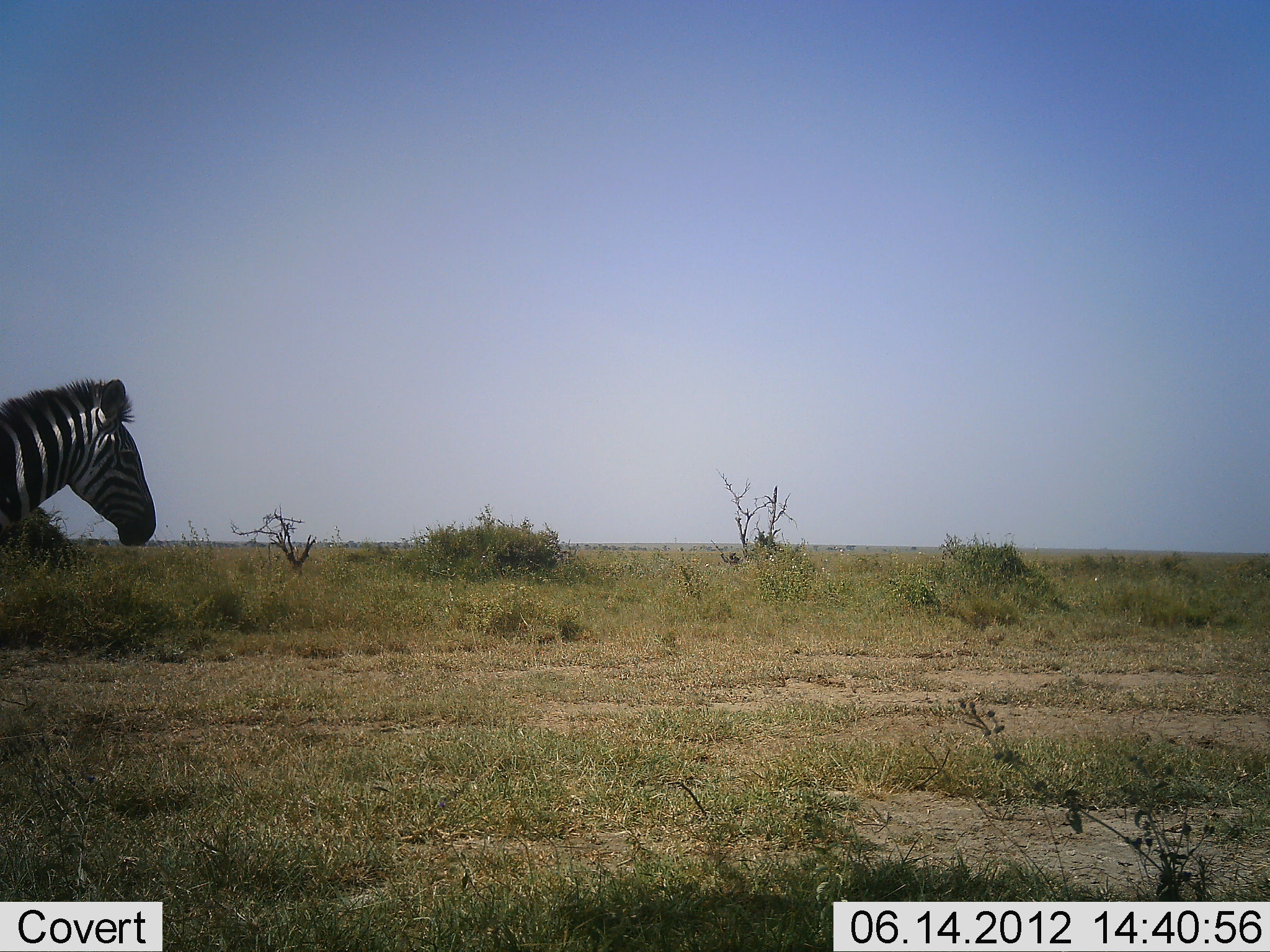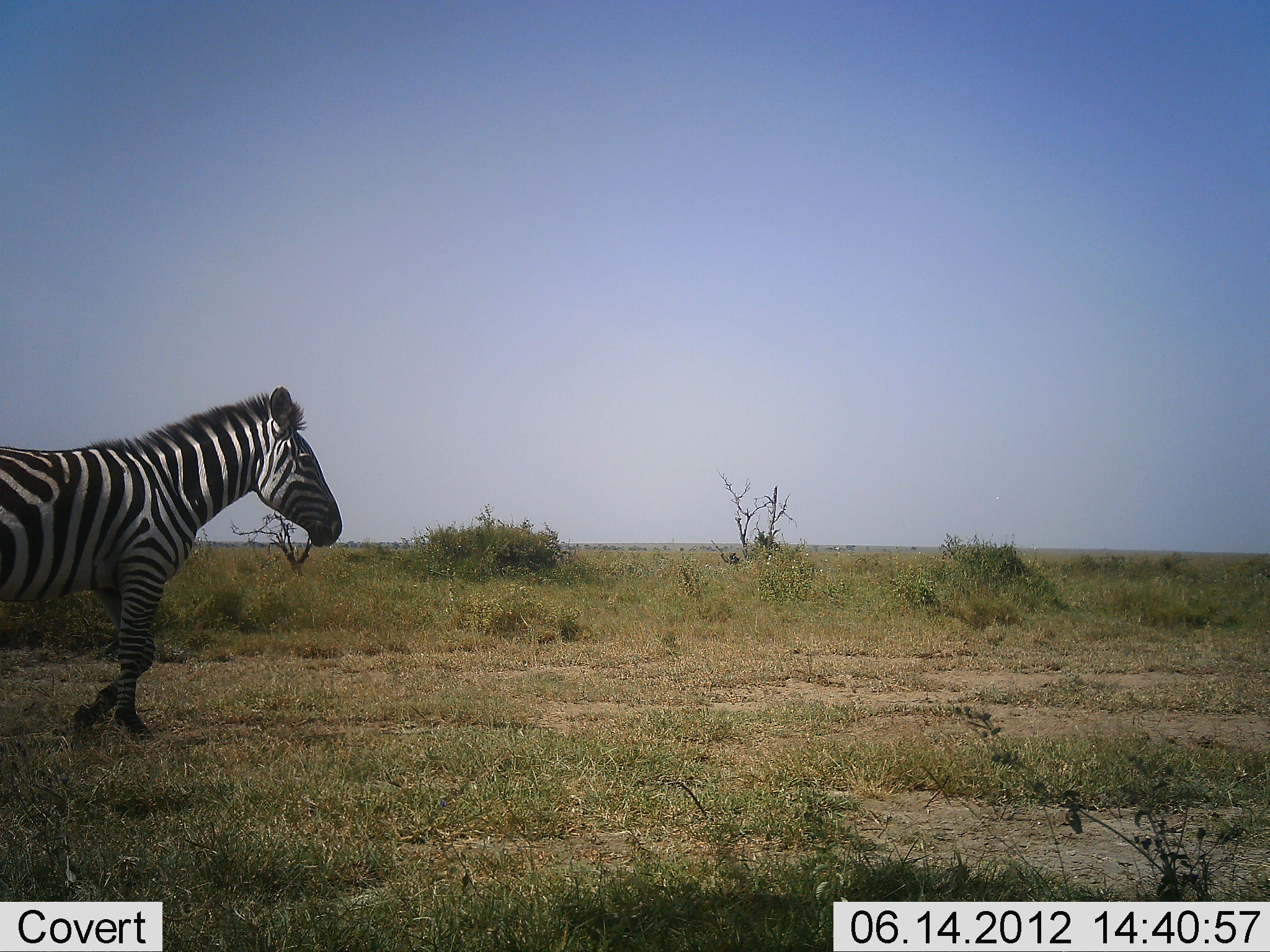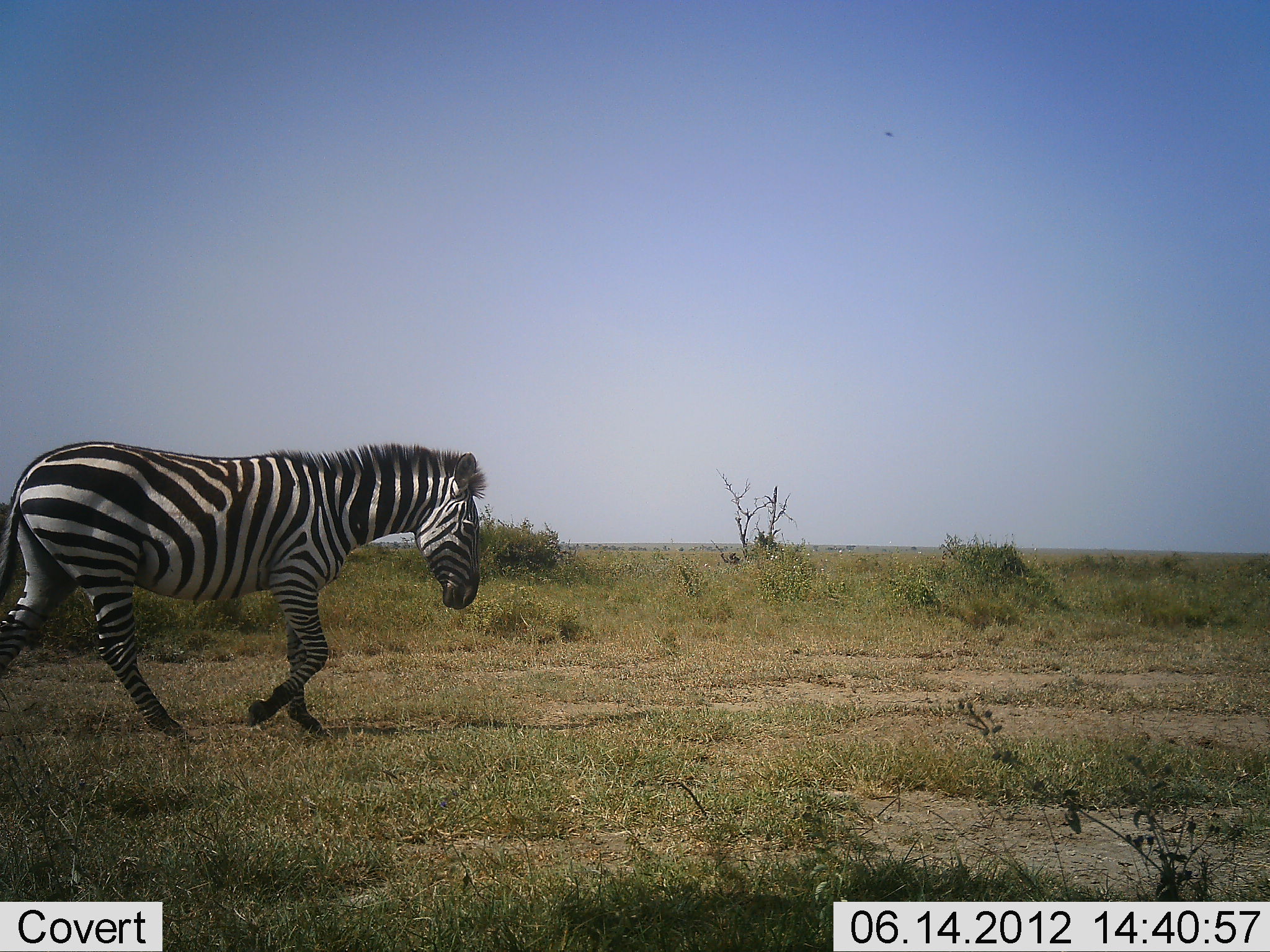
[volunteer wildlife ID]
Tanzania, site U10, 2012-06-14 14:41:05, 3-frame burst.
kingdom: Animalia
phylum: Chordata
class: Mammalia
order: Perissodactyla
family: Equidae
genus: Equus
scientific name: Equus quagga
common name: plains zebra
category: zebra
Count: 1.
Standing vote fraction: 40%.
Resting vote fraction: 0%.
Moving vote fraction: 70%.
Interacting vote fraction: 0%.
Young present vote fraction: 0%.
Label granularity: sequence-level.